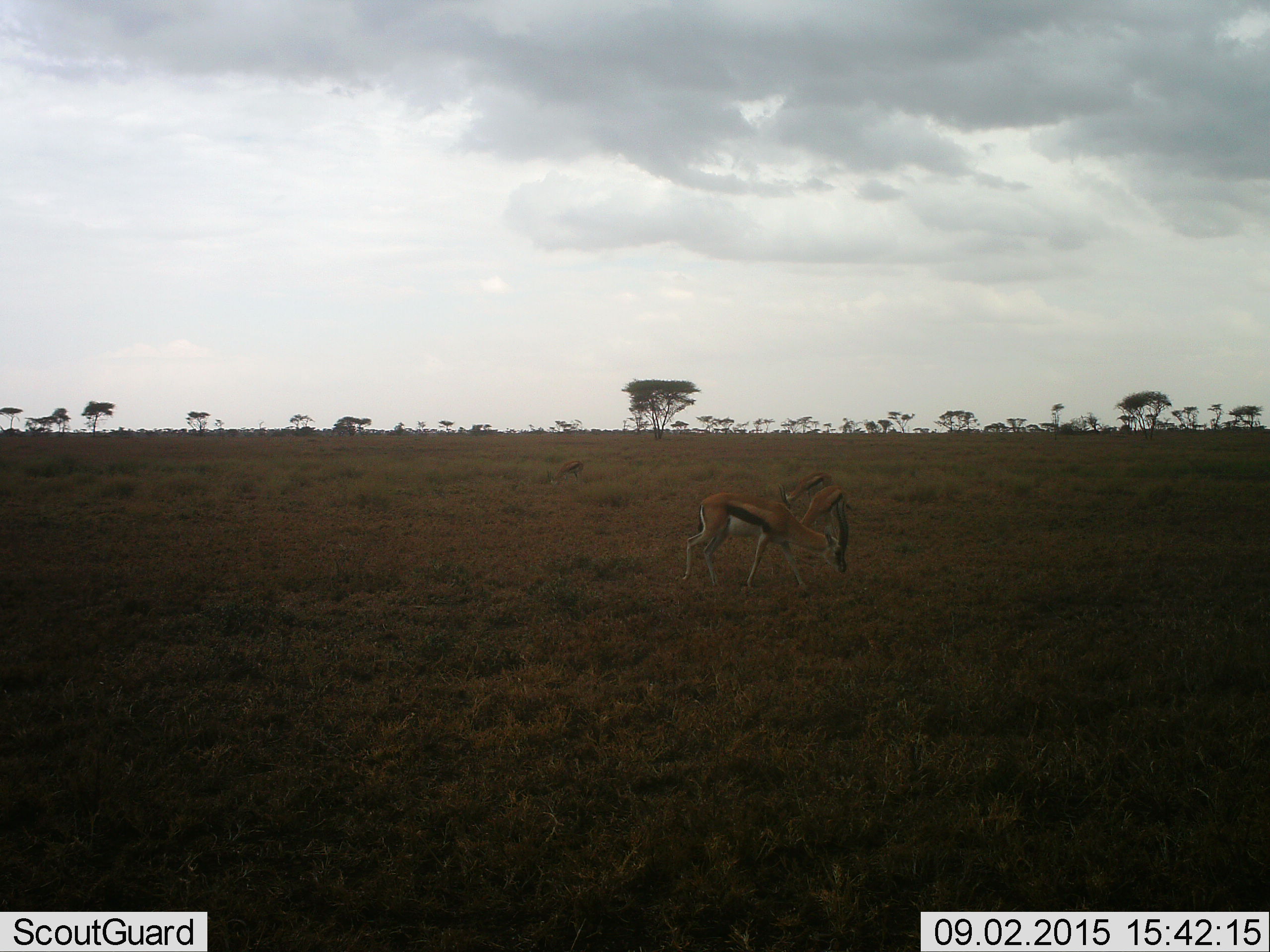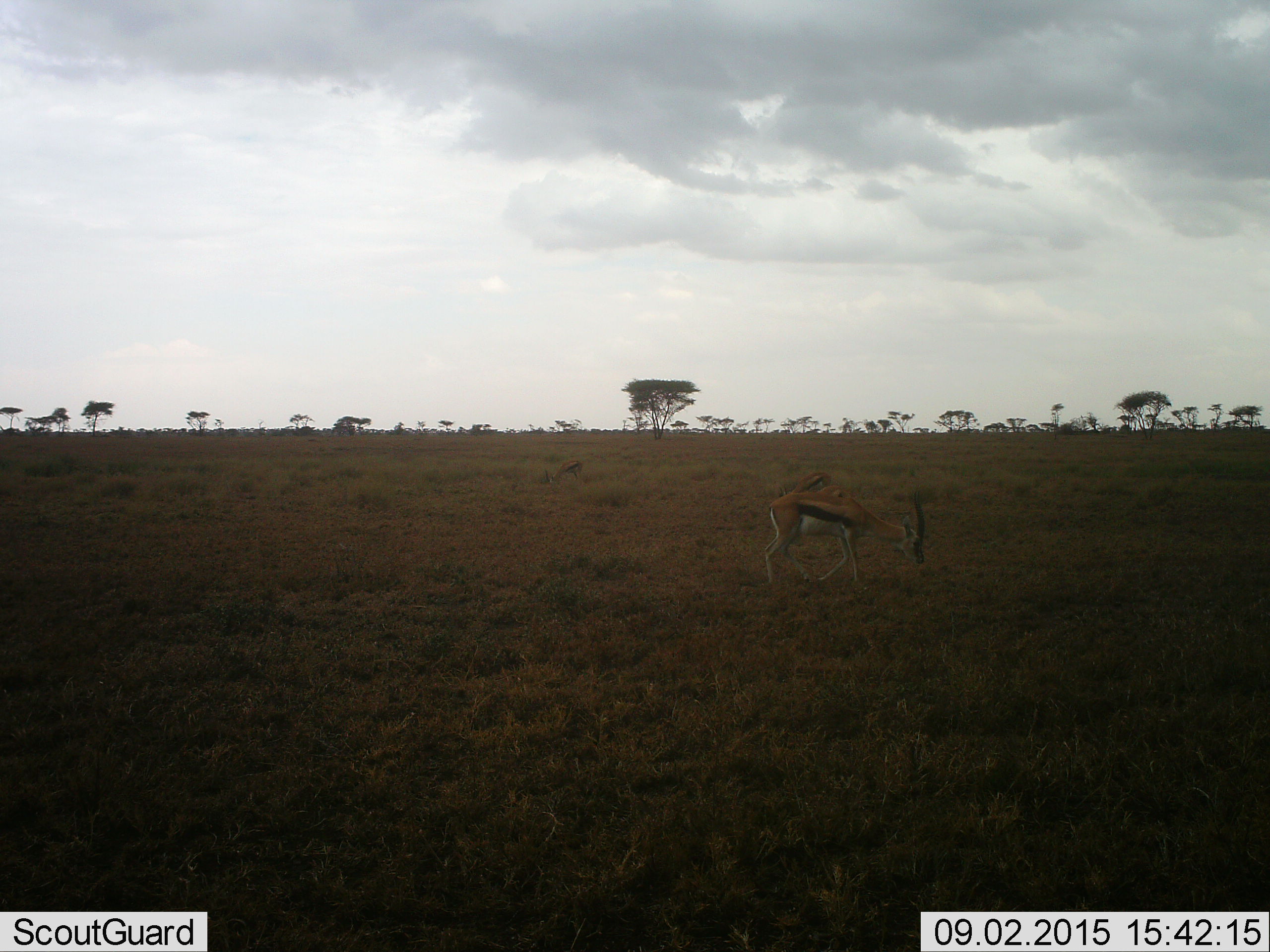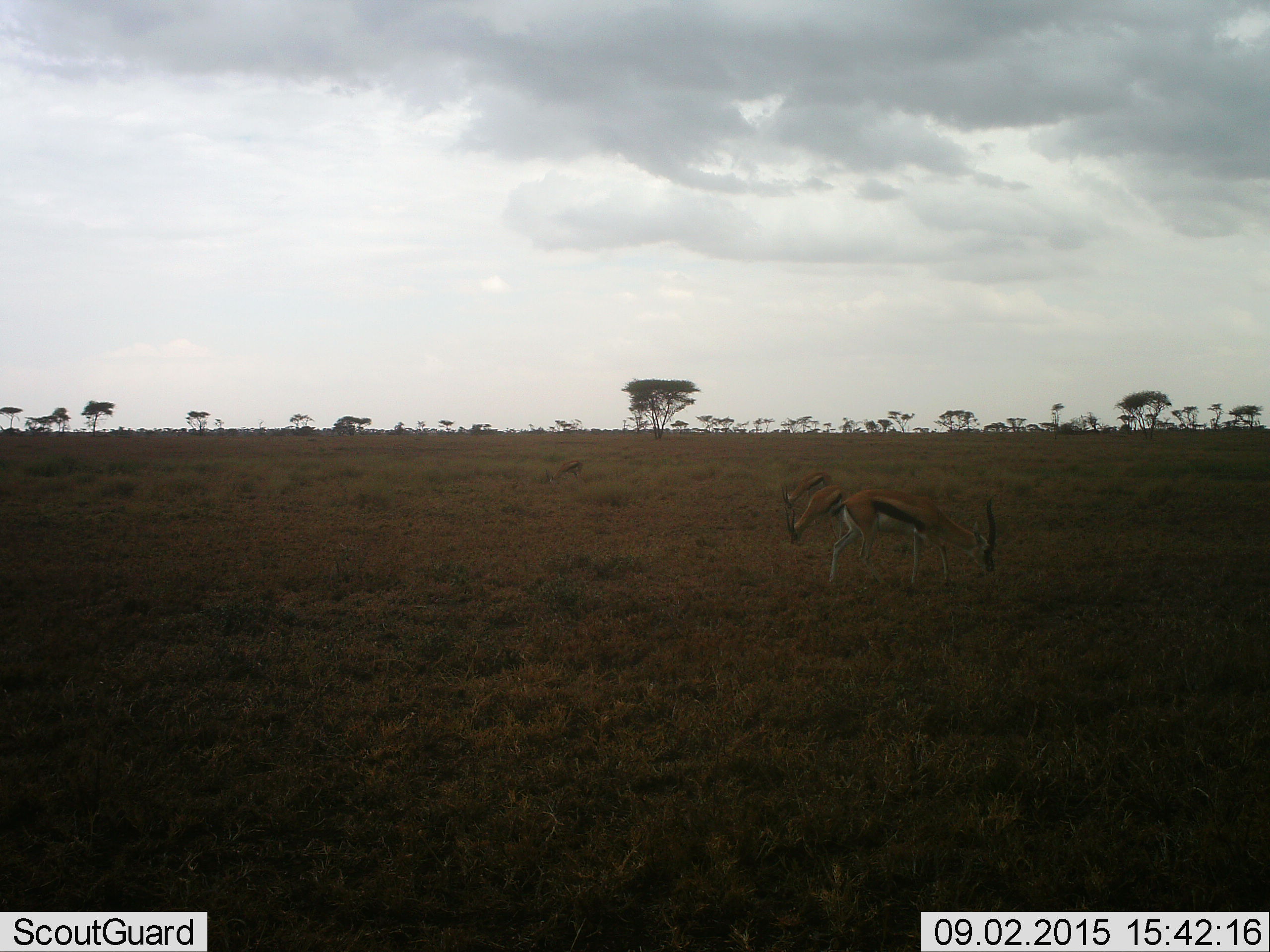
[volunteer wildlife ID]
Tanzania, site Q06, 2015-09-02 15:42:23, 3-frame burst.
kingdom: Animalia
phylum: Chordata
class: Mammalia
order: Artiodactyla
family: Bovidae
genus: Eudorcas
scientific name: Eudorcas thomsonii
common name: thomson's gazelle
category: gazellethomsons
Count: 2.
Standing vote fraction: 57%.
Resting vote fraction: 0%.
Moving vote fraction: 43%.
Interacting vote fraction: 0%.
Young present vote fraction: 14%.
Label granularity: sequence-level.